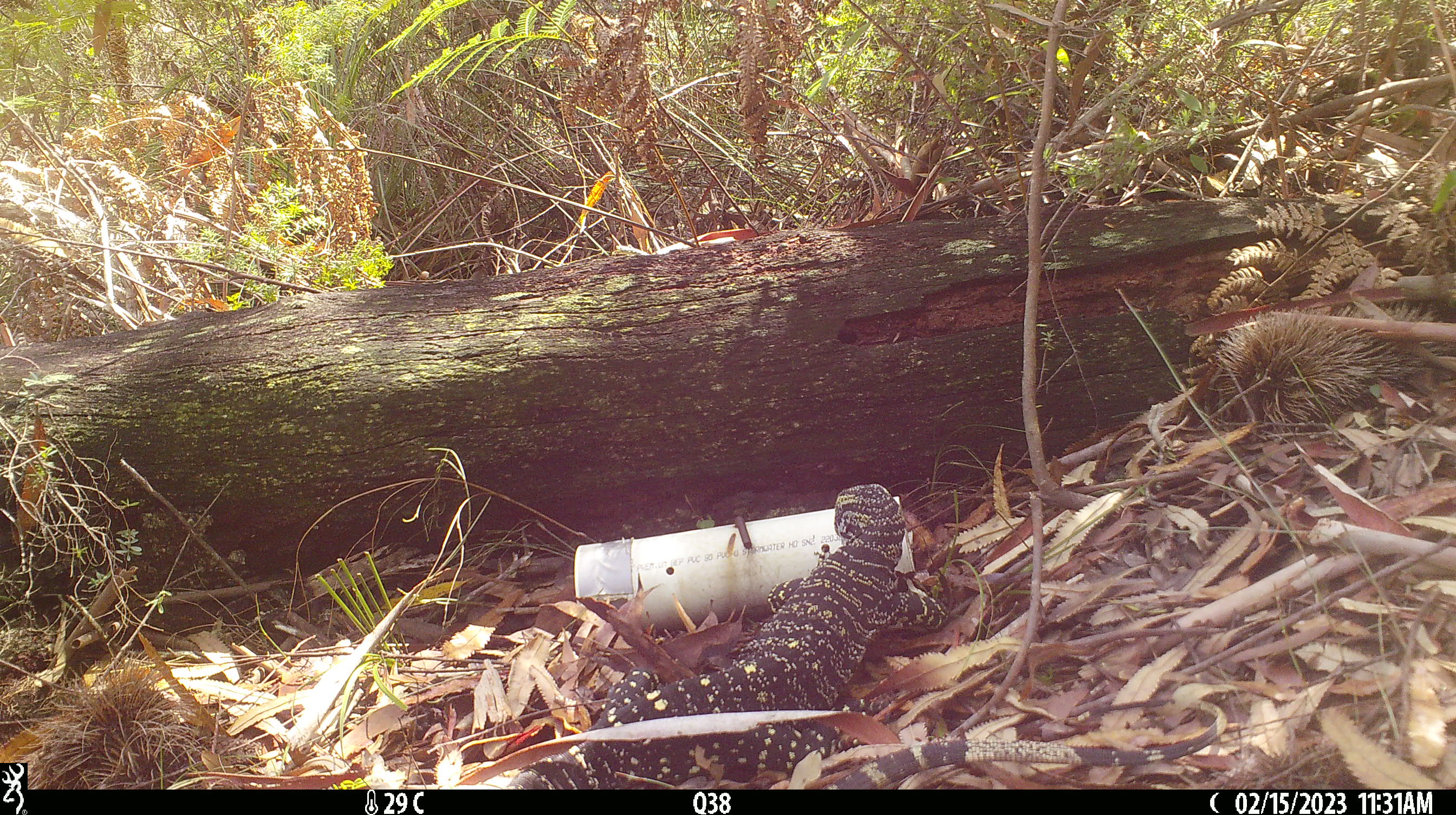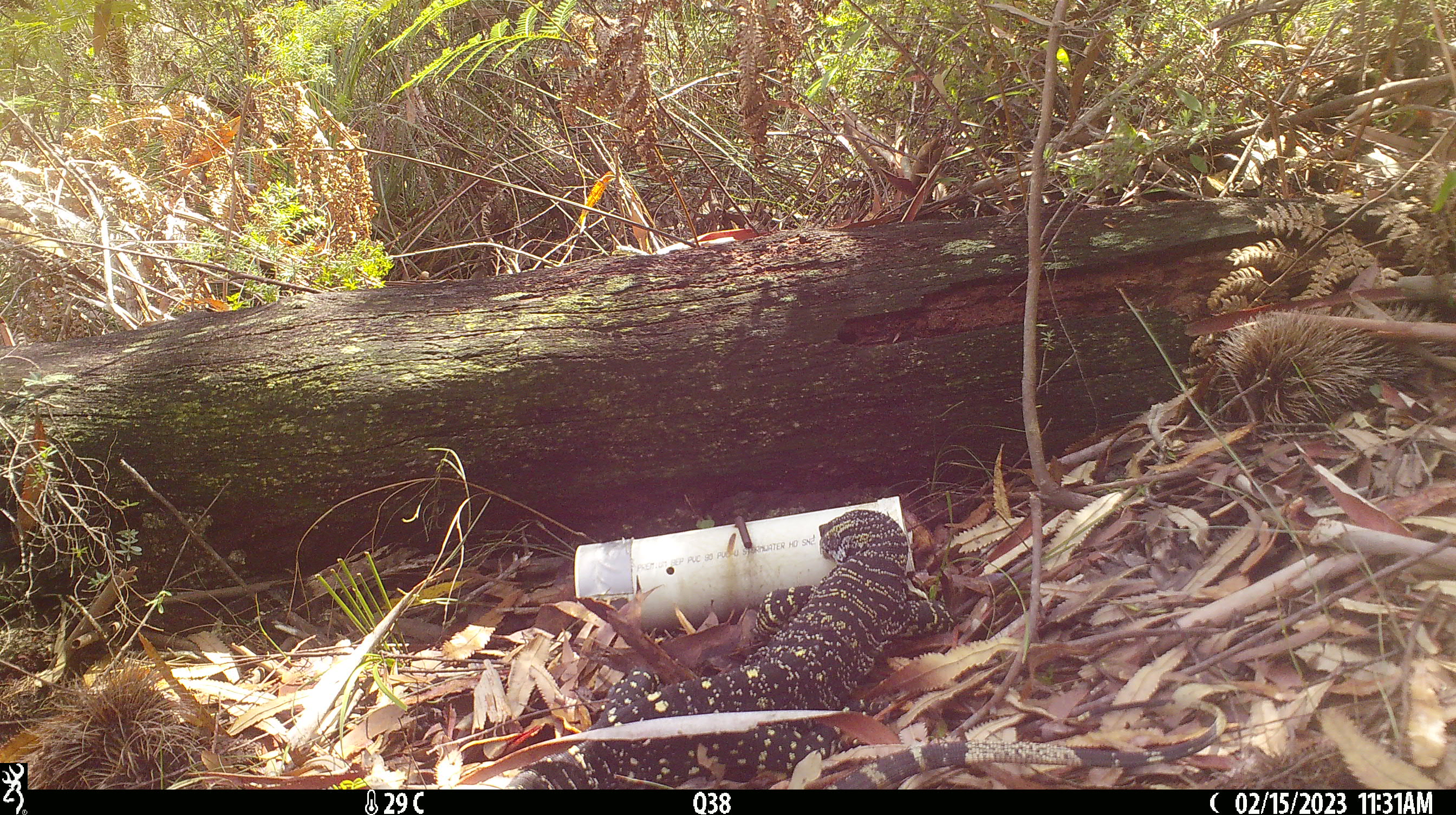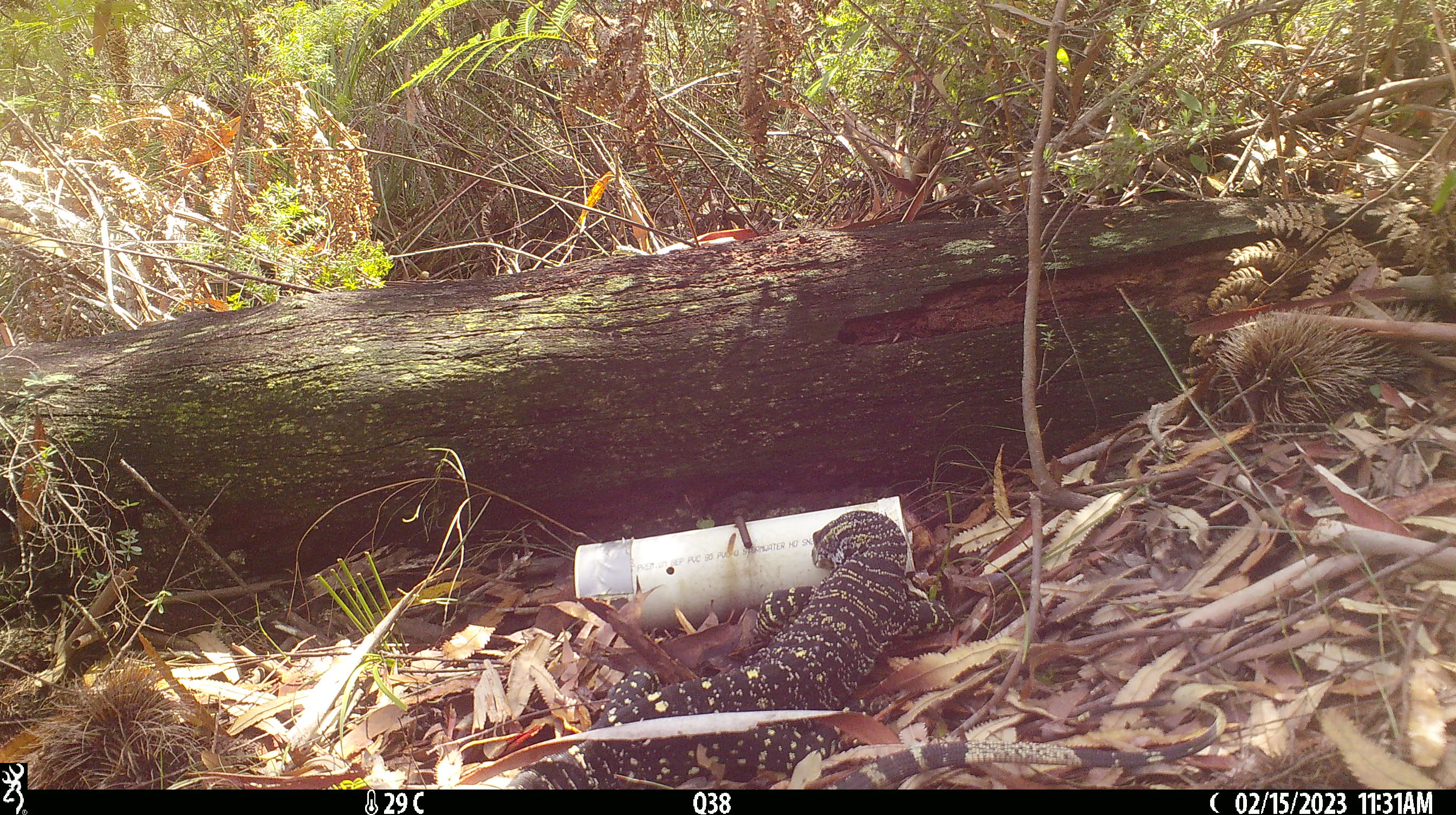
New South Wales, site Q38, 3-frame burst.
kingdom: Animalia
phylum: Chordata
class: Reptilia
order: Squamata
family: Varanidae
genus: Varanus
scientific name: Varanus varius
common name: lace monitor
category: goanna